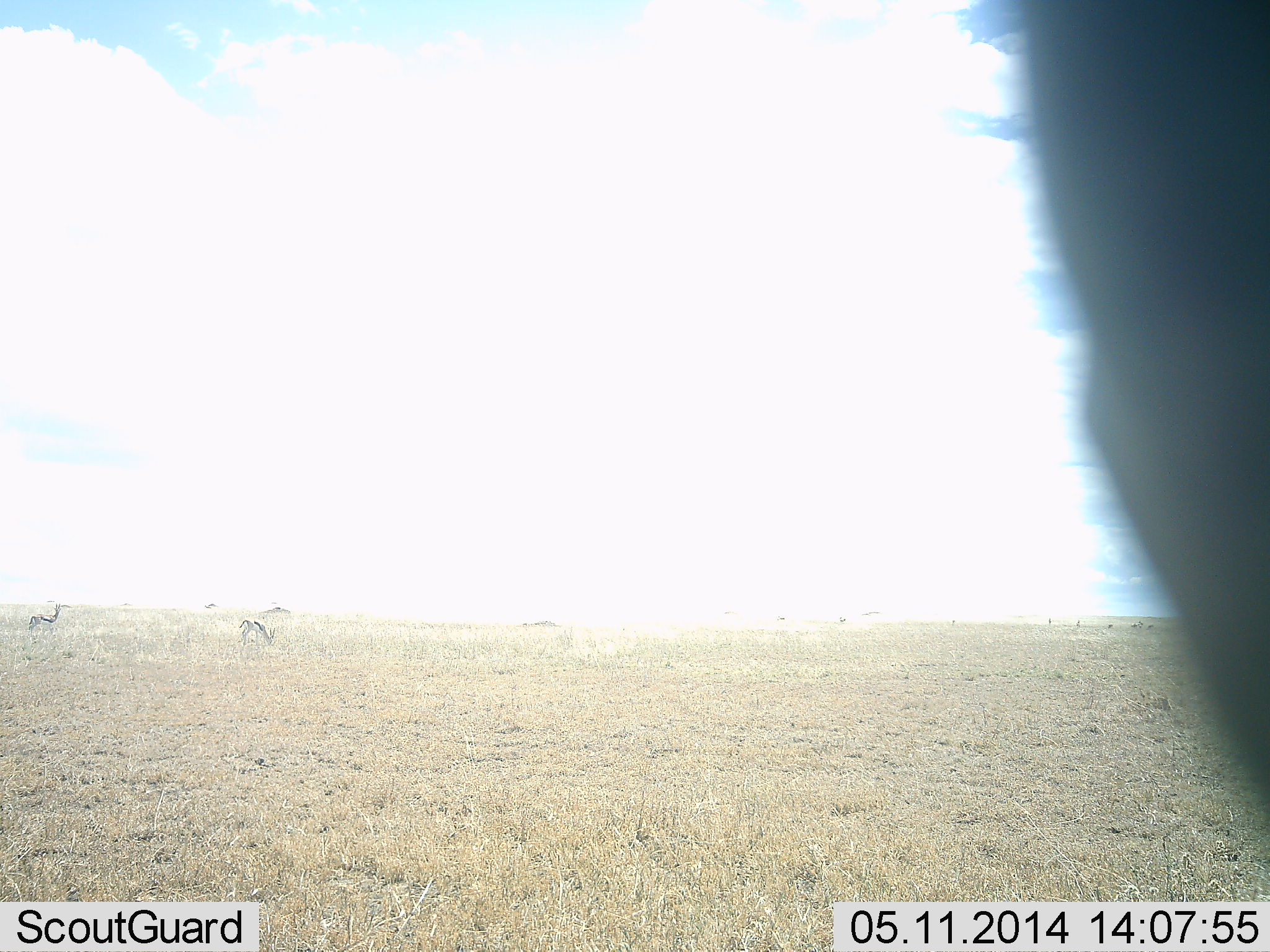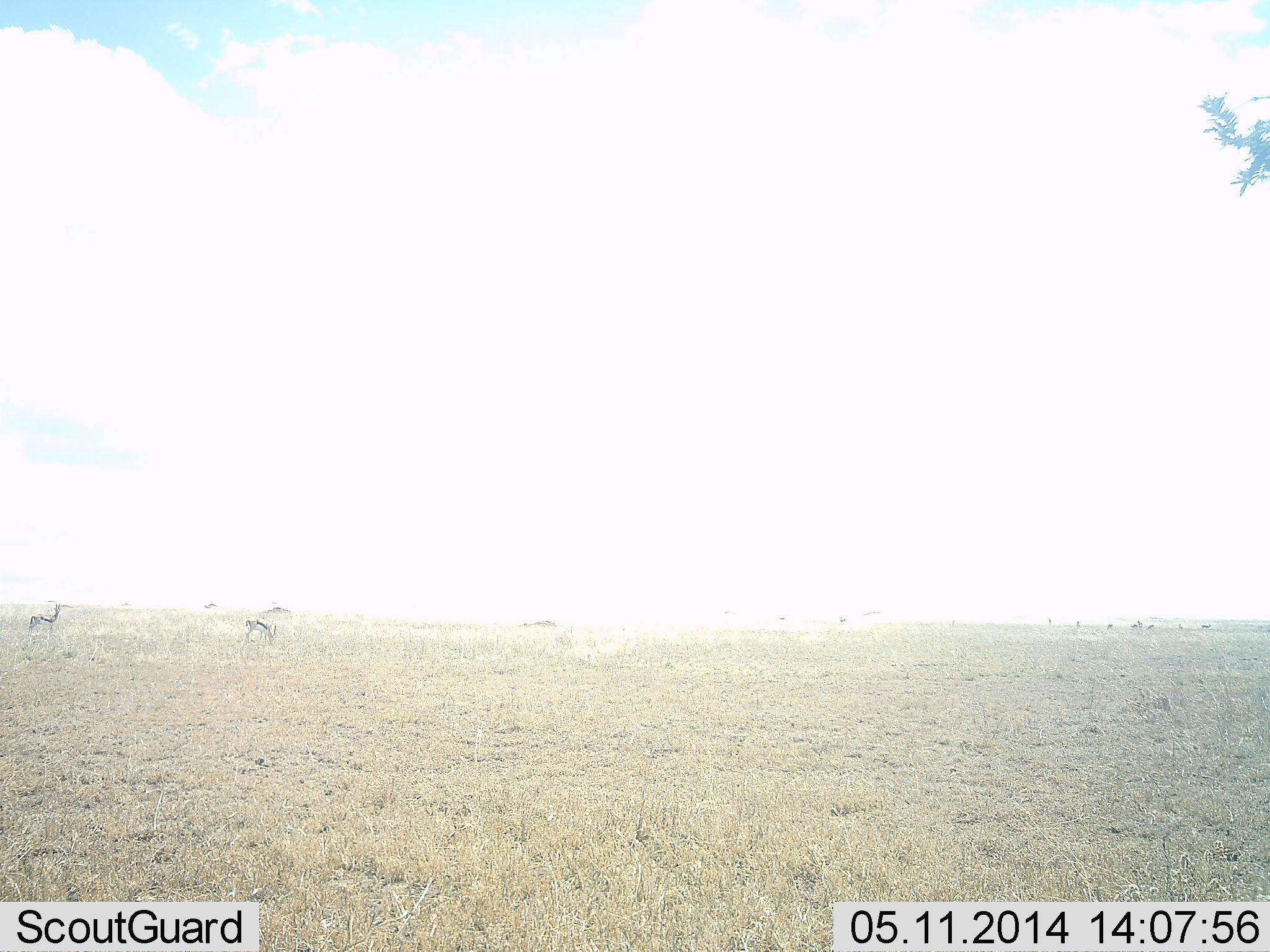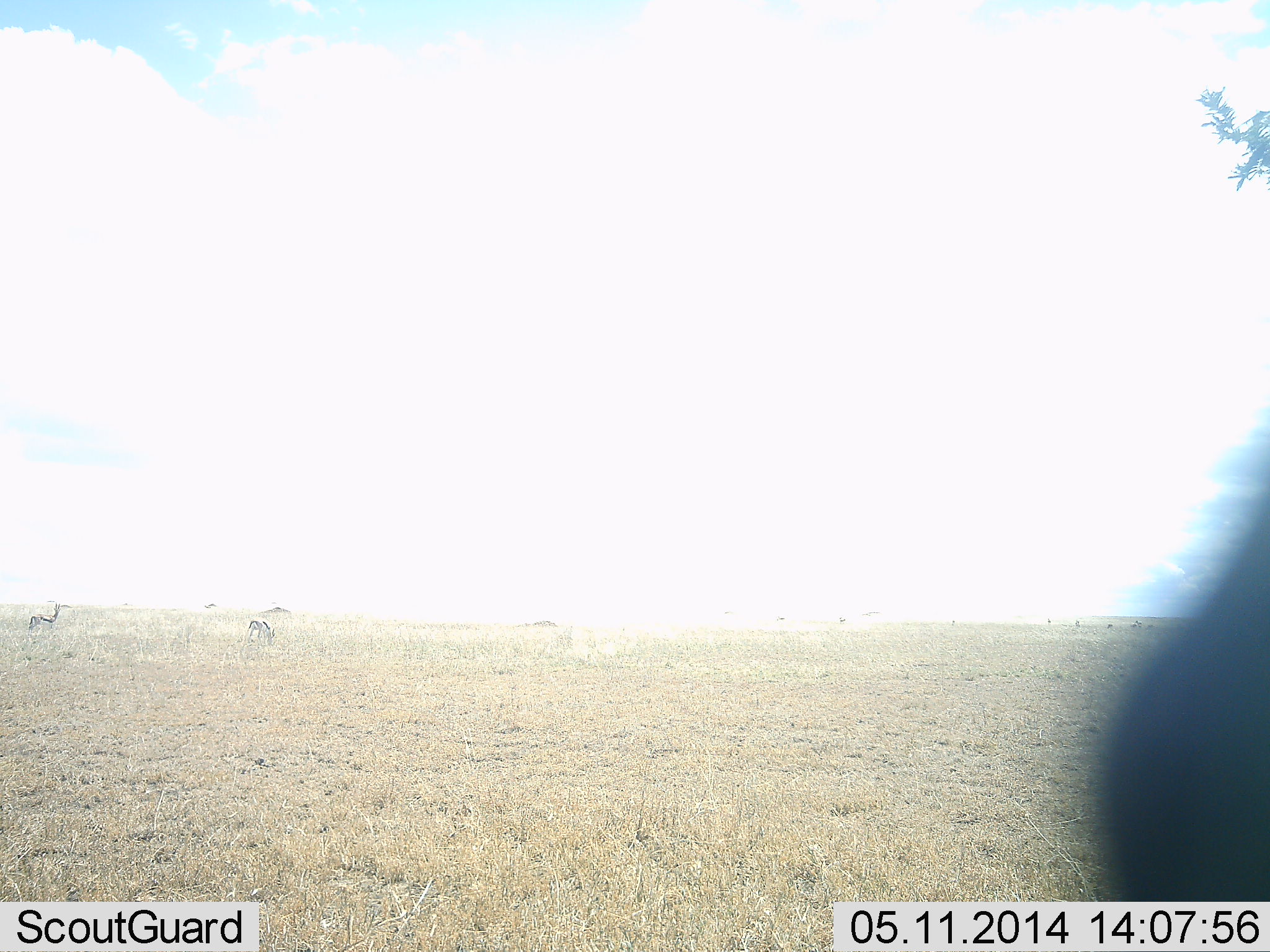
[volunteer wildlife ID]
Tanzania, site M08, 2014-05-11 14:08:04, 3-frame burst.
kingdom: Animalia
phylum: Chordata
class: Mammalia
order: Artiodactyla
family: Bovidae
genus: Eudorcas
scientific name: Eudorcas thomsonii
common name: thomson's gazelle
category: gazellethomsons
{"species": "gazellethomsons (thomson's gazelle) (Eudorcas thomsonii)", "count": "3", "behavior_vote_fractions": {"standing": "70%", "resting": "0%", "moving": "10%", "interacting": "0%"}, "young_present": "0%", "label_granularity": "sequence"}